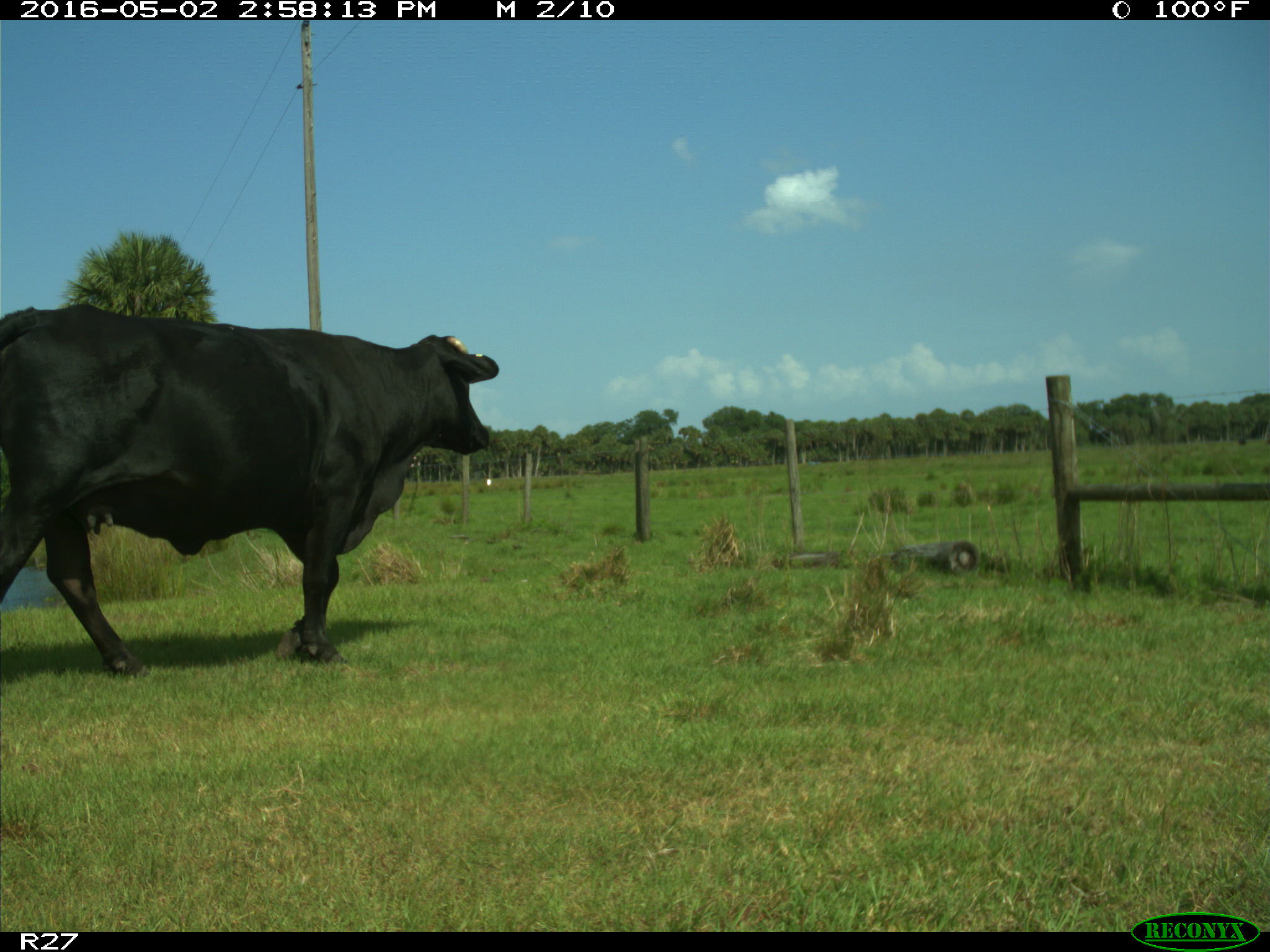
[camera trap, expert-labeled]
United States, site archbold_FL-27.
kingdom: Animalia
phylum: Chordata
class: Mammalia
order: Artiodactyla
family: Bovidae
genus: Bos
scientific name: Bos taurus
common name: domestic cow